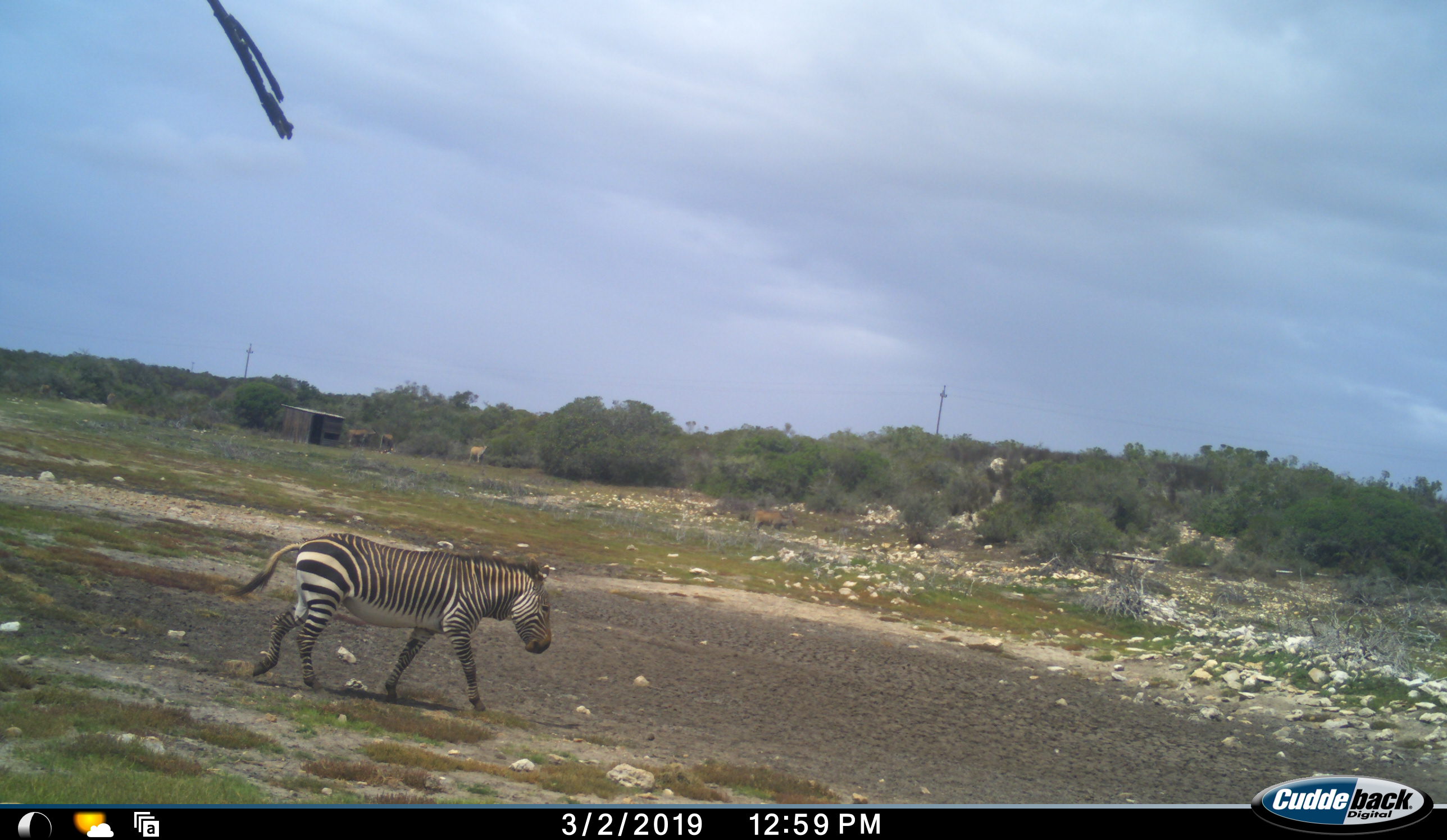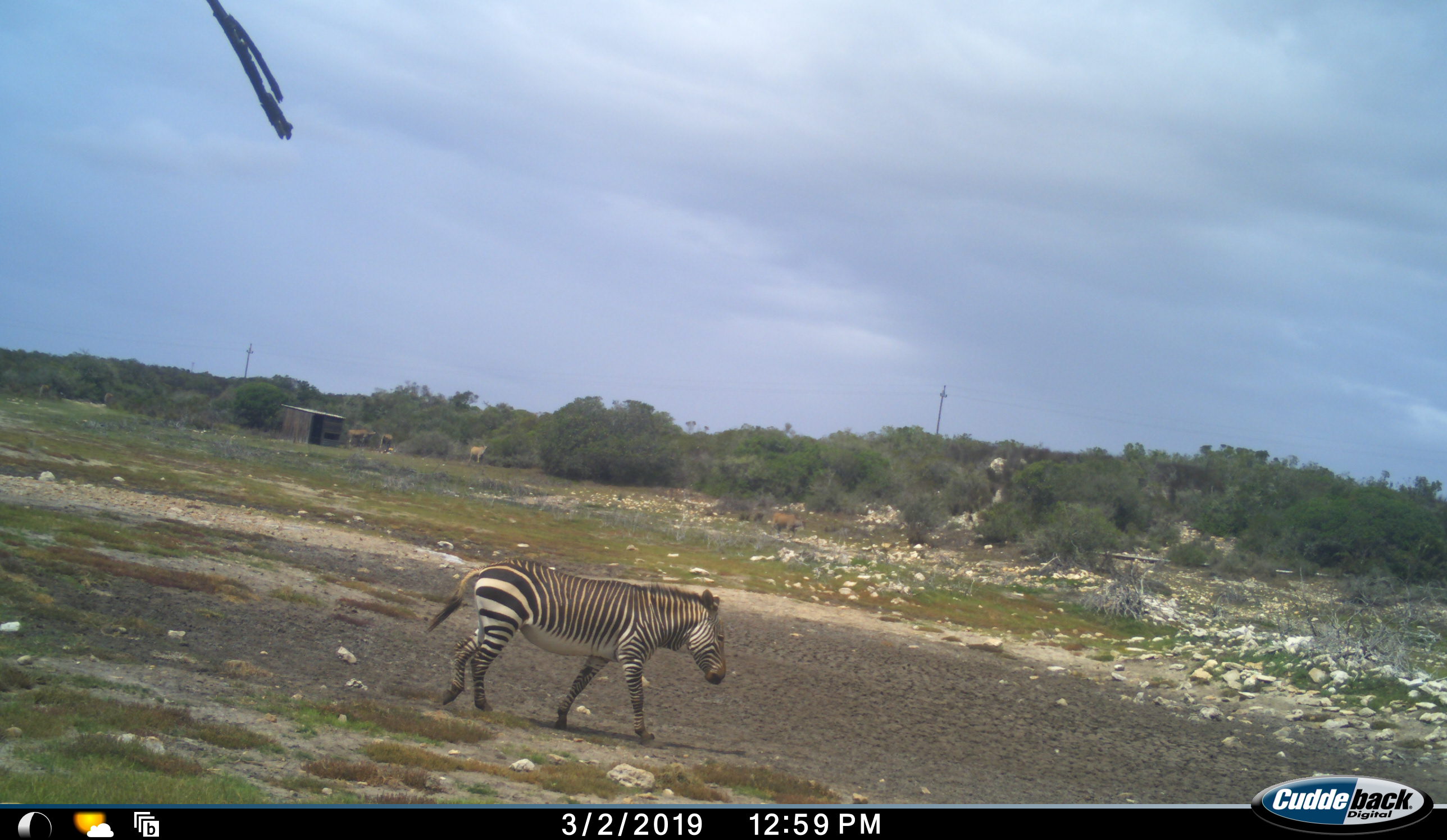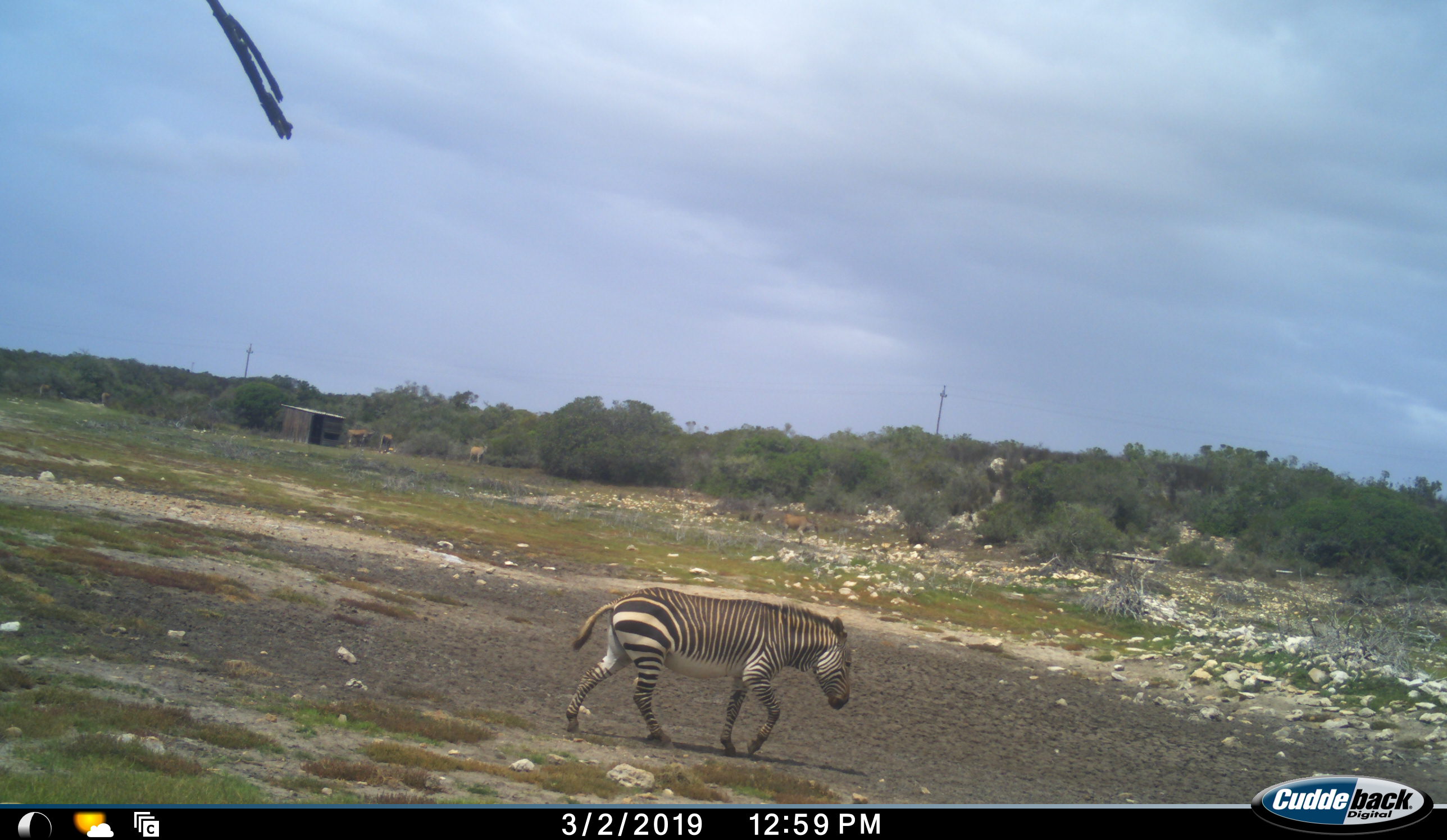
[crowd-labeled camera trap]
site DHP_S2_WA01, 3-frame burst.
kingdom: Animalia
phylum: Chordata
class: Mammalia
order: Perissodactyla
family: Equidae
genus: Equus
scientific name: Equus zebra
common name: mountain zebra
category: zebramountain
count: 1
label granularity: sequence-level